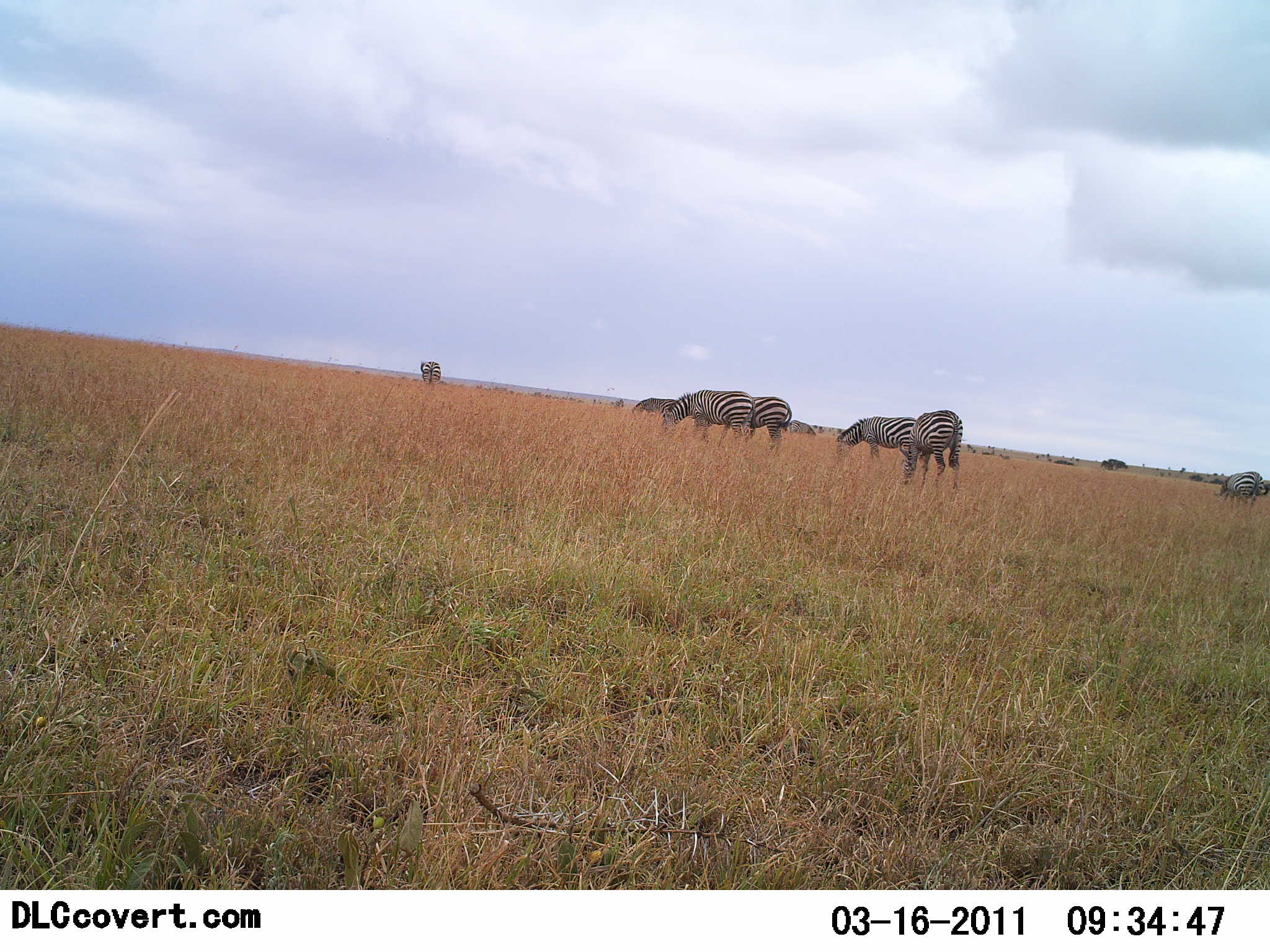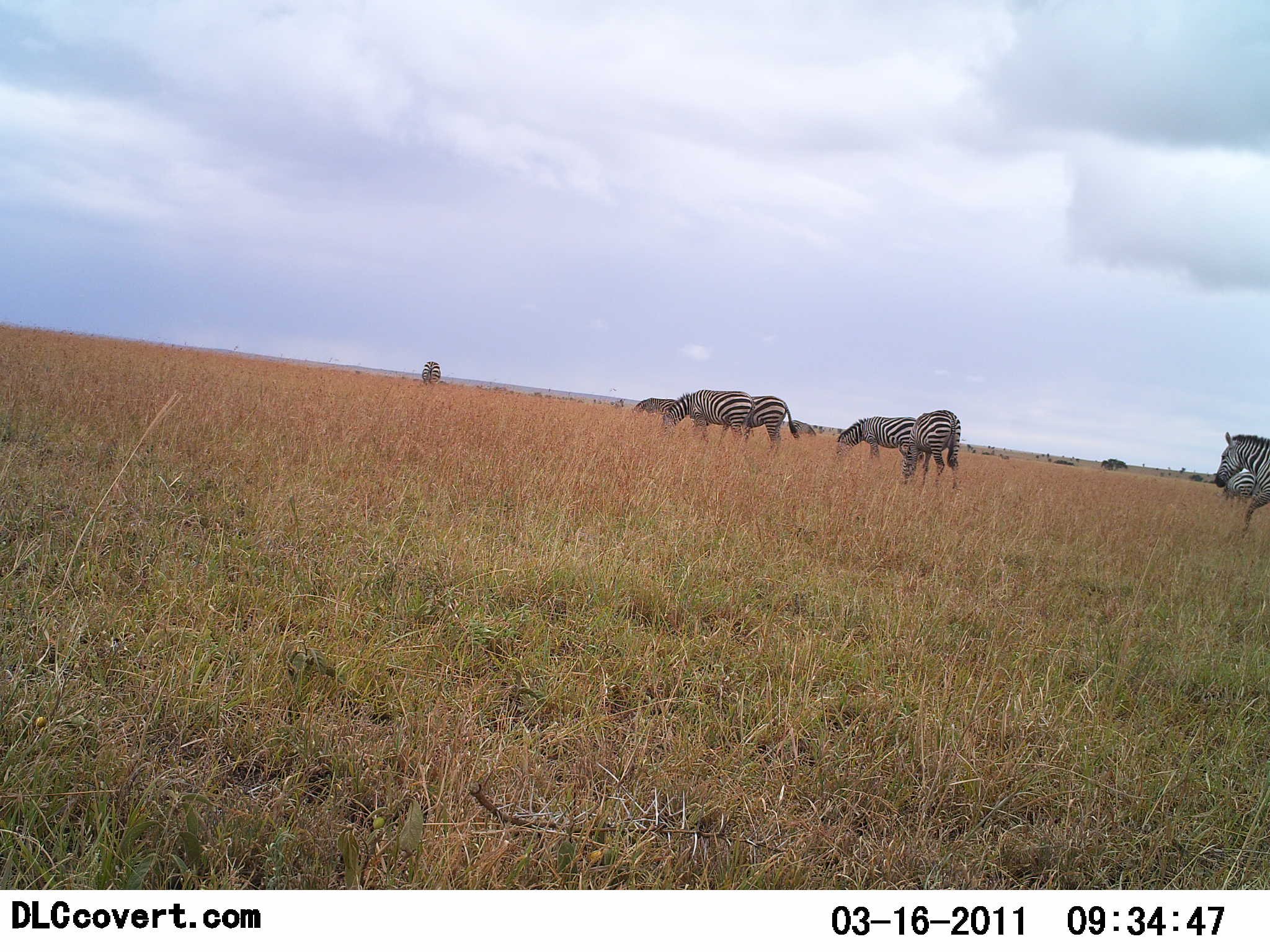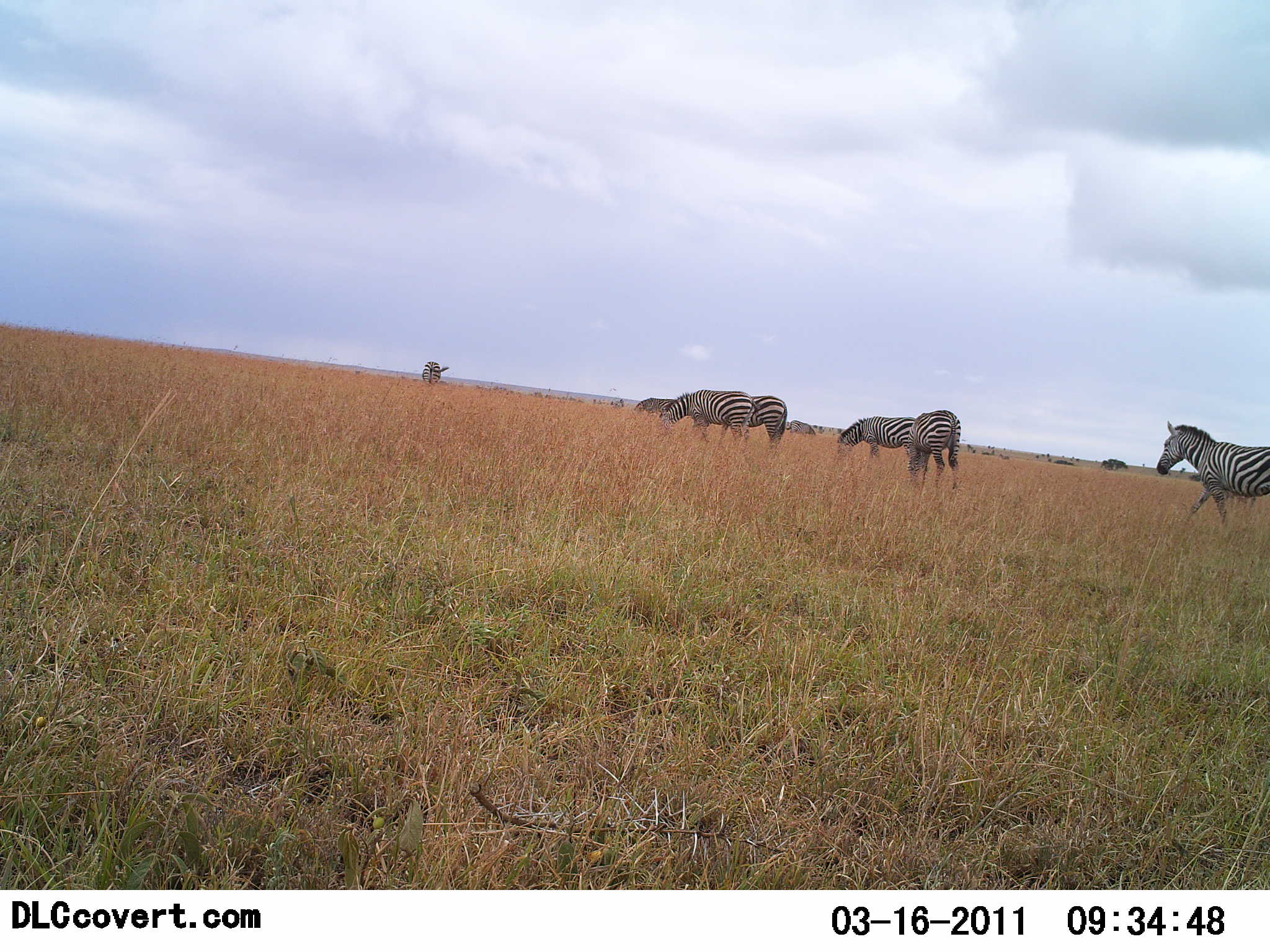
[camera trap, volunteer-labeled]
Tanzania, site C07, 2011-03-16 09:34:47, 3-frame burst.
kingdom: Animalia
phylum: Chordata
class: Mammalia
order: Perissodactyla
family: Equidae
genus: Equus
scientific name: Equus quagga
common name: plains zebra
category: zebra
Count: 8.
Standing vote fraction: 33%.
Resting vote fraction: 0%.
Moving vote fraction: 50%.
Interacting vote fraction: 0%.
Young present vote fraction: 0%.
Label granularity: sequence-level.